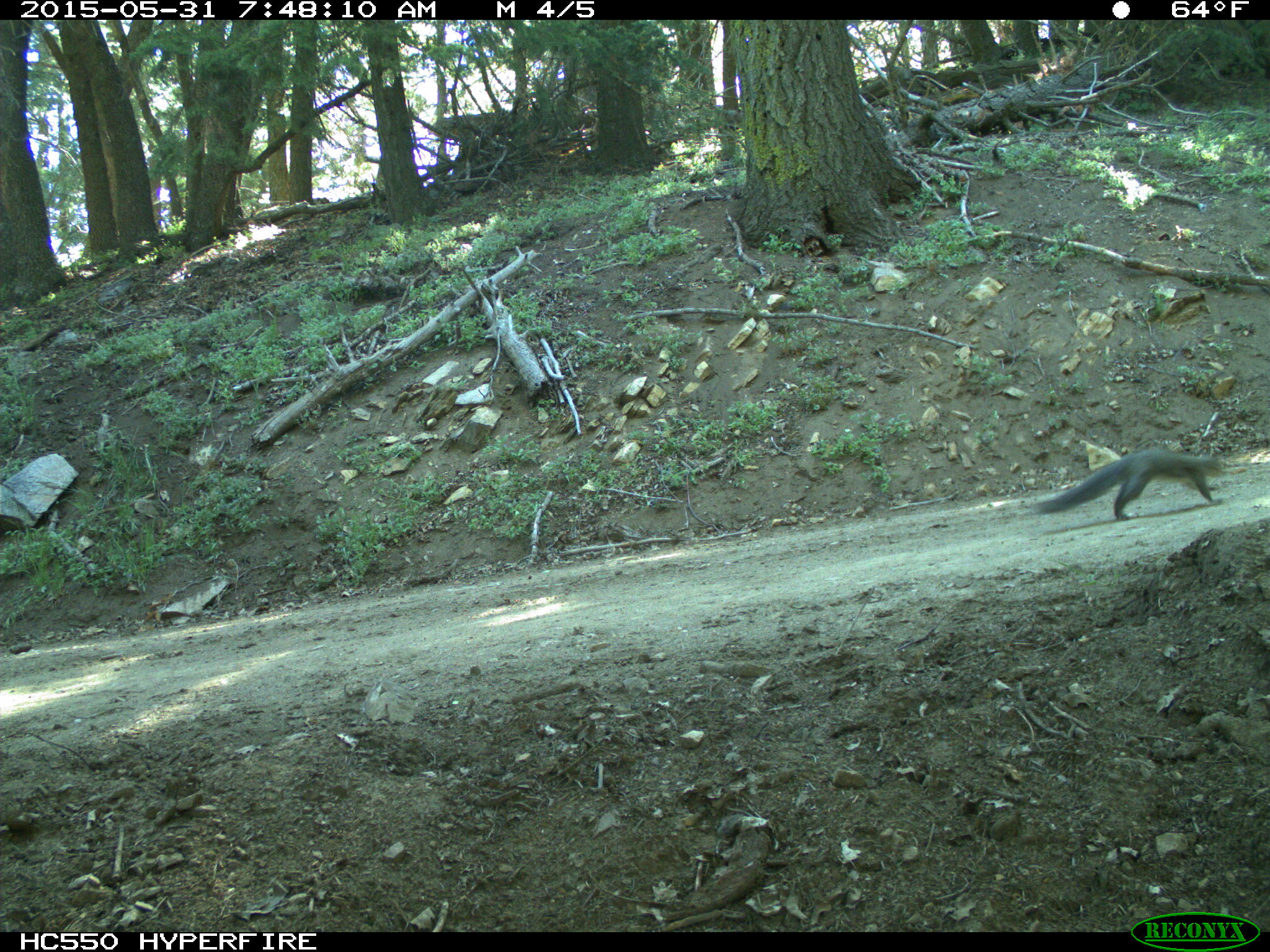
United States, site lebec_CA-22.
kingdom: Animalia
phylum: Chordata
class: Mammalia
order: Rodentia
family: Sciuridae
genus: Sciurus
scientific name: Sciurus carolinensis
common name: eastern gray squirrel